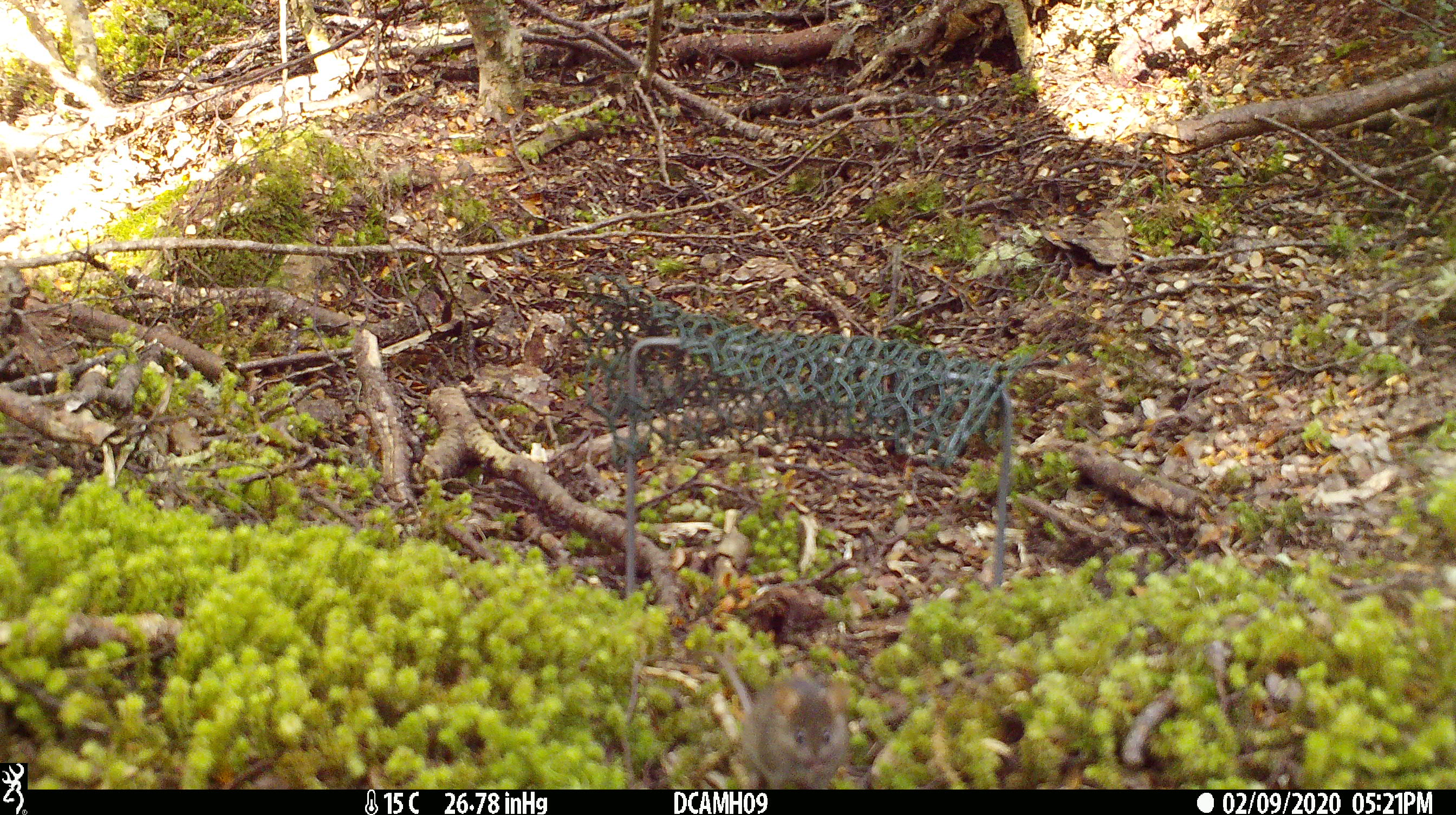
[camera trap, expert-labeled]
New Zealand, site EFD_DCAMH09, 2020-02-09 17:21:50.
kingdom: Animalia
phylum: Chordata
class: Mammalia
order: Rodentia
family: Muridae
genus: Mus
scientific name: Mus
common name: mouse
Mouse (Mus).